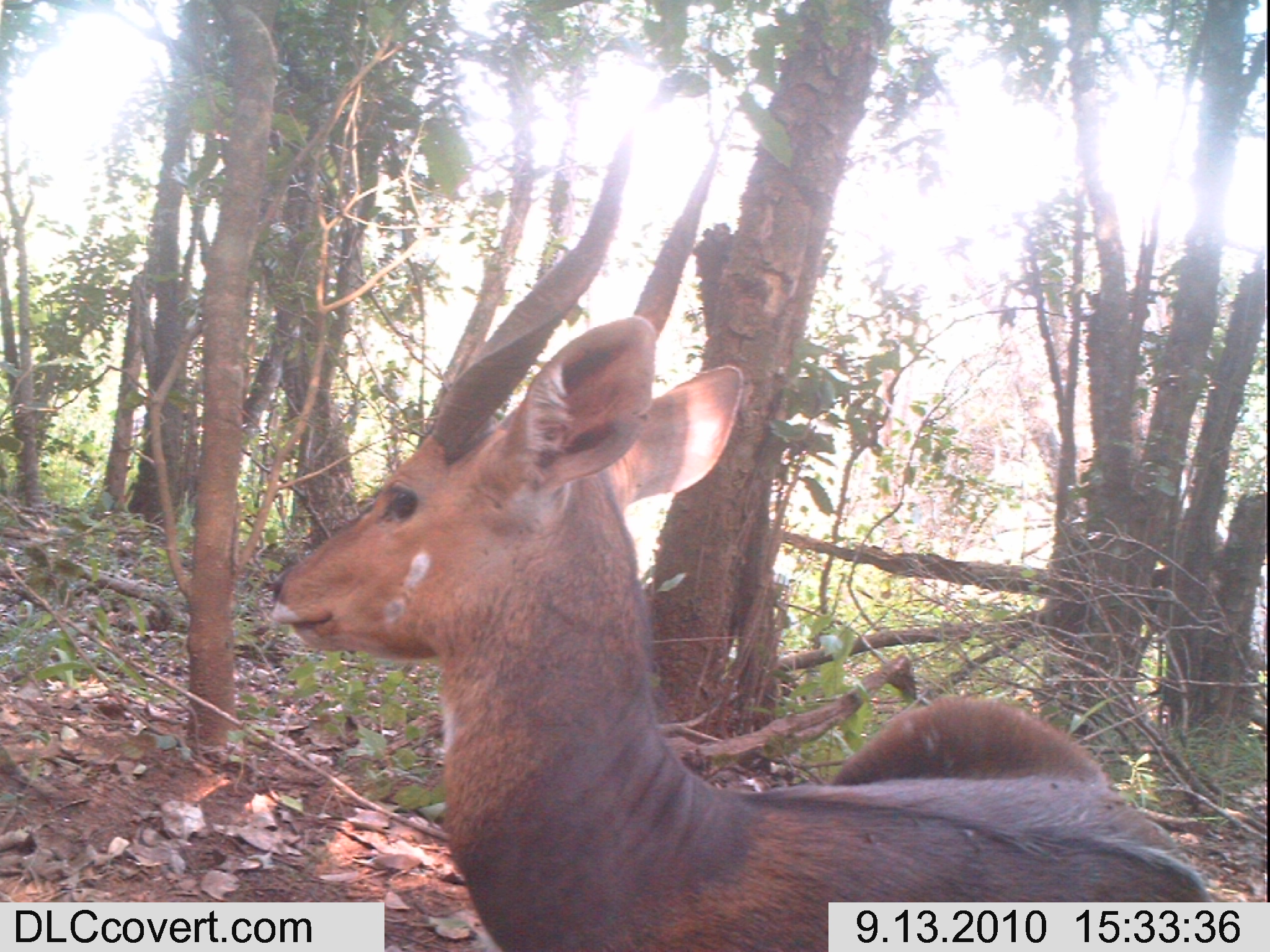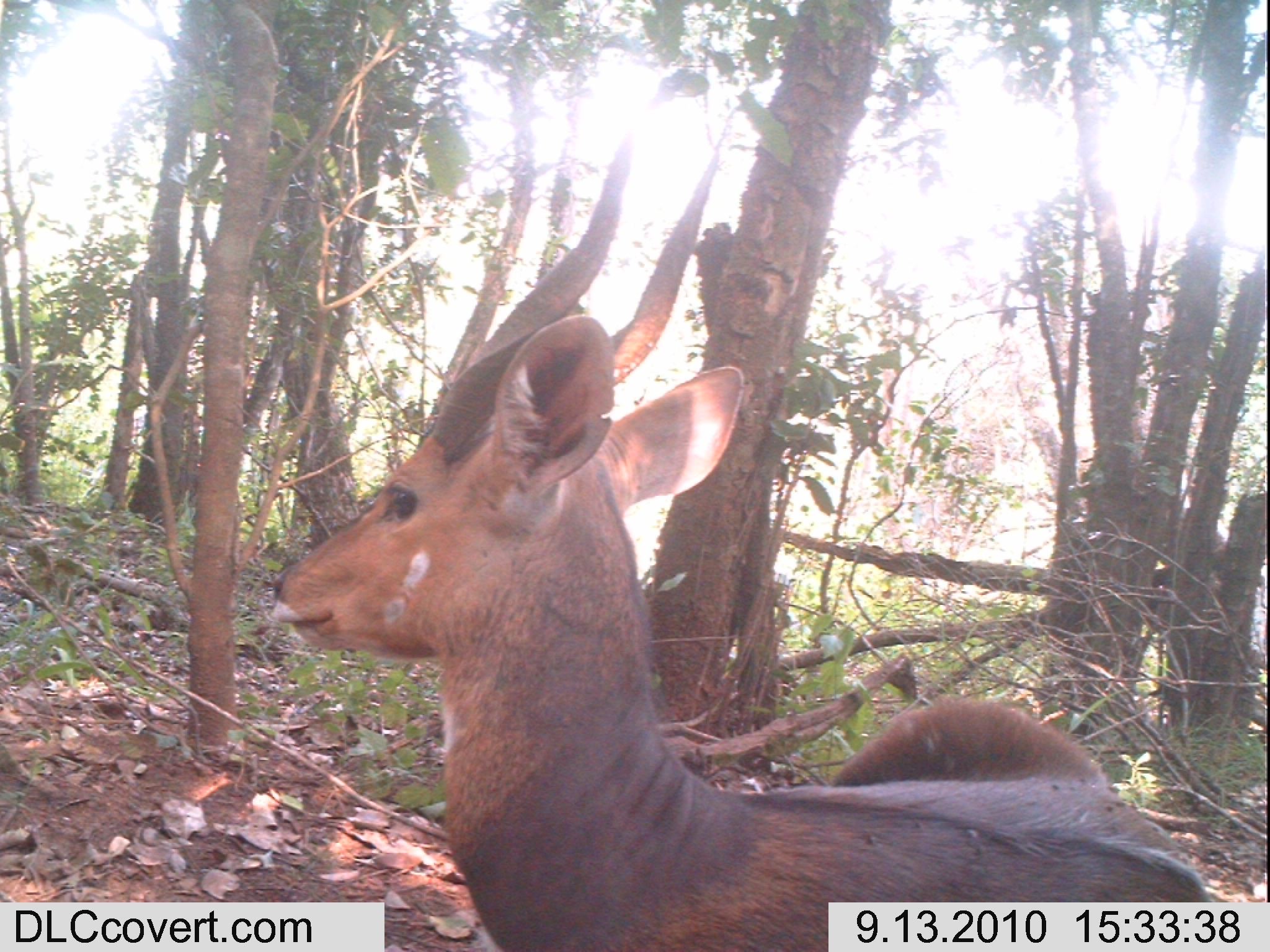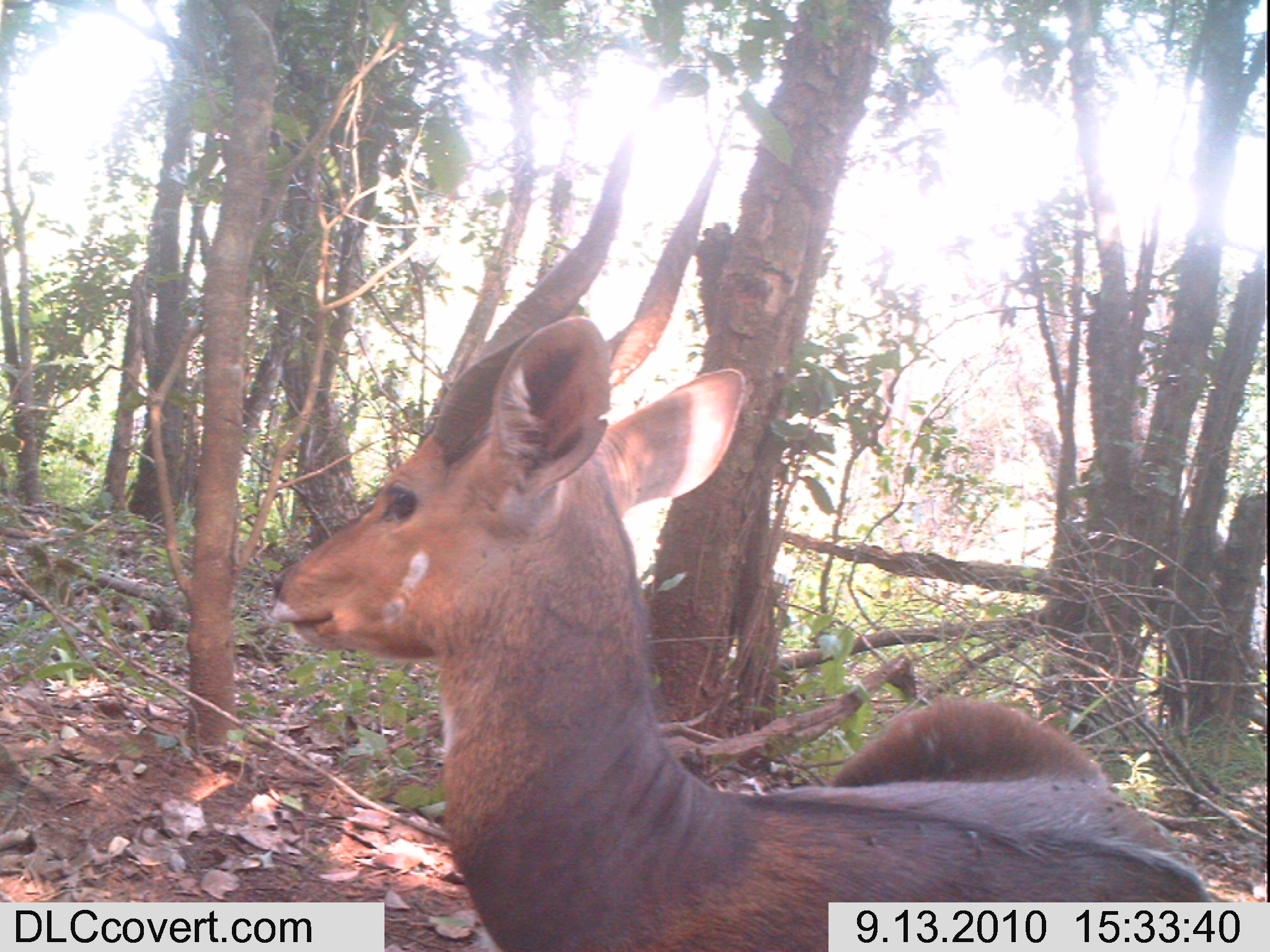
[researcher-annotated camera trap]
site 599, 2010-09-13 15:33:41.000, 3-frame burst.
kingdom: Animalia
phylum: Chordata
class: Mammalia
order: Artiodactyla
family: Bovidae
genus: Tragelaphus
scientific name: Tragelaphus scriptus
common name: bushbuck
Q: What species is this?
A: Tragelaphus scriptus (bushbuck).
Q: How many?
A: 1.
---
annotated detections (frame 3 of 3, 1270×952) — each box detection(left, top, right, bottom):
tragelaphus scriptus: detection(263, 127, 1210, 947); detection(825, 694, 1106, 786)